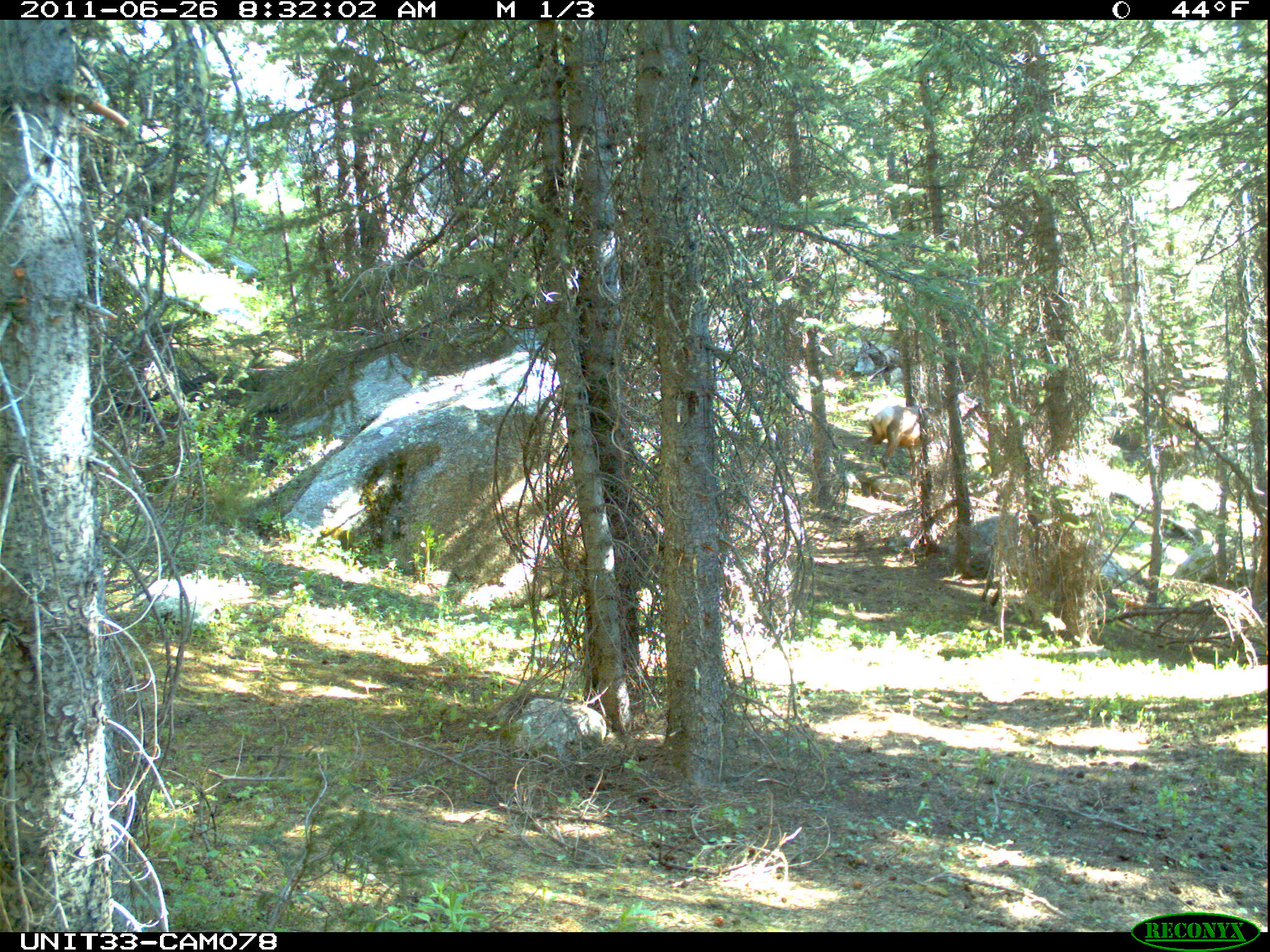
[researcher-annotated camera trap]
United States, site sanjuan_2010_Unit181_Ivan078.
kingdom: Animalia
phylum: Chordata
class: Mammalia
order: Artiodactyla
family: Cervidae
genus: Cervus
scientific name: Cervus elaphus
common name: red deer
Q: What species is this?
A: Cervus elaphus (red deer).